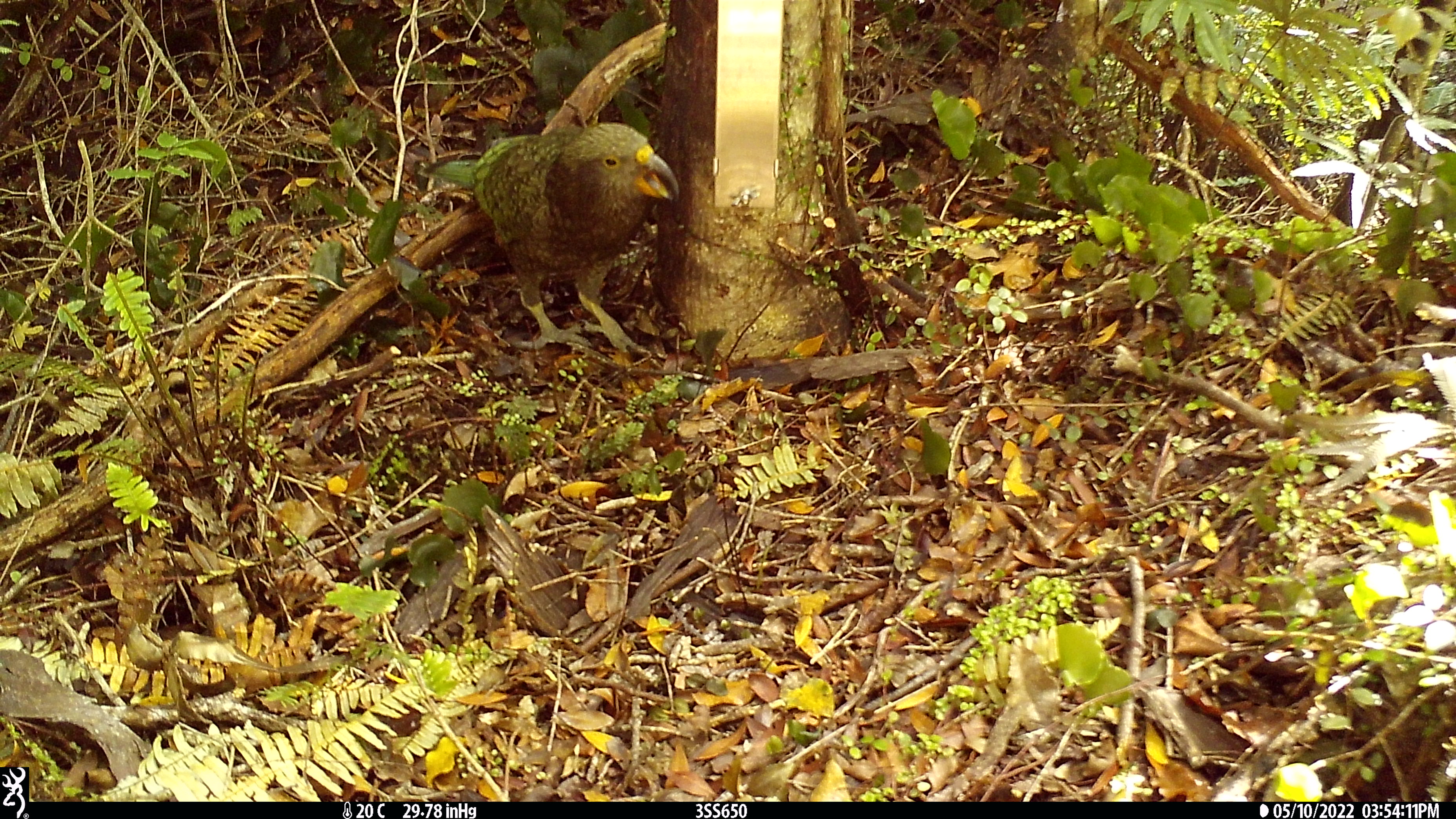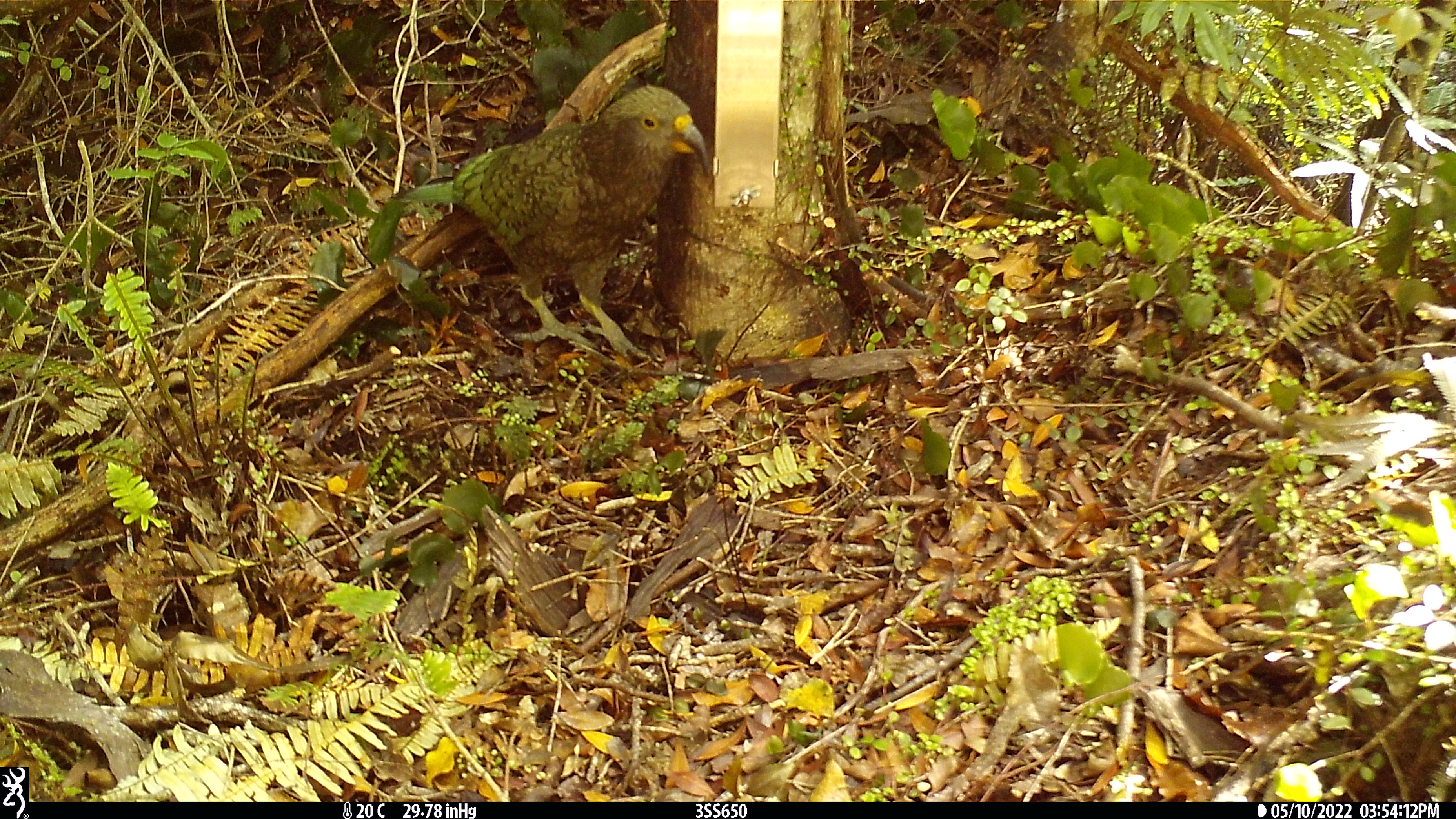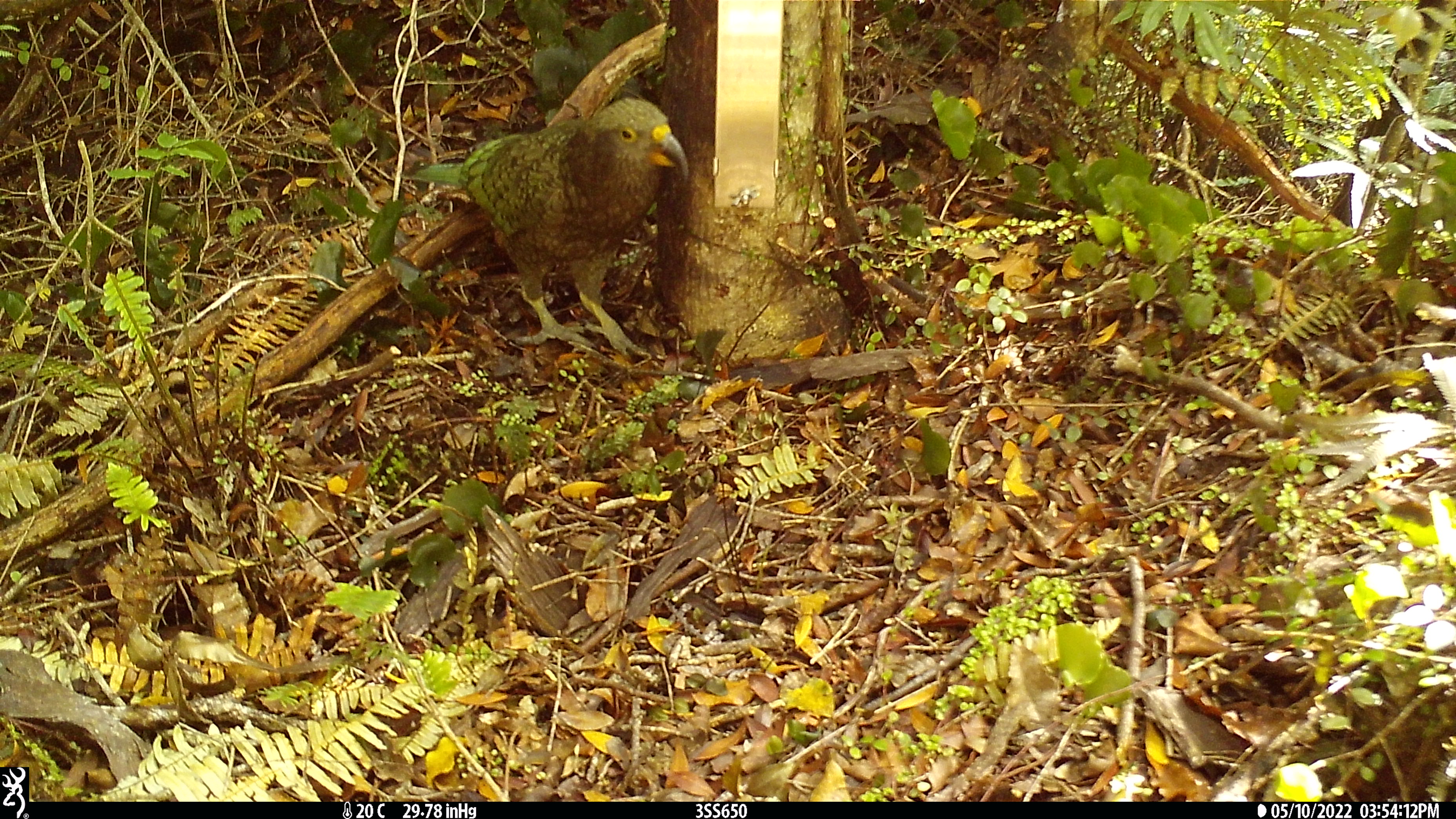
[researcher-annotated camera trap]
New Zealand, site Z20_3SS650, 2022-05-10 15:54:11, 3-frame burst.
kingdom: Animalia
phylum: Chordata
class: Aves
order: Psittaciformes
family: Strigopidae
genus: Nestor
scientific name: Nestor notabilis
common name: kea